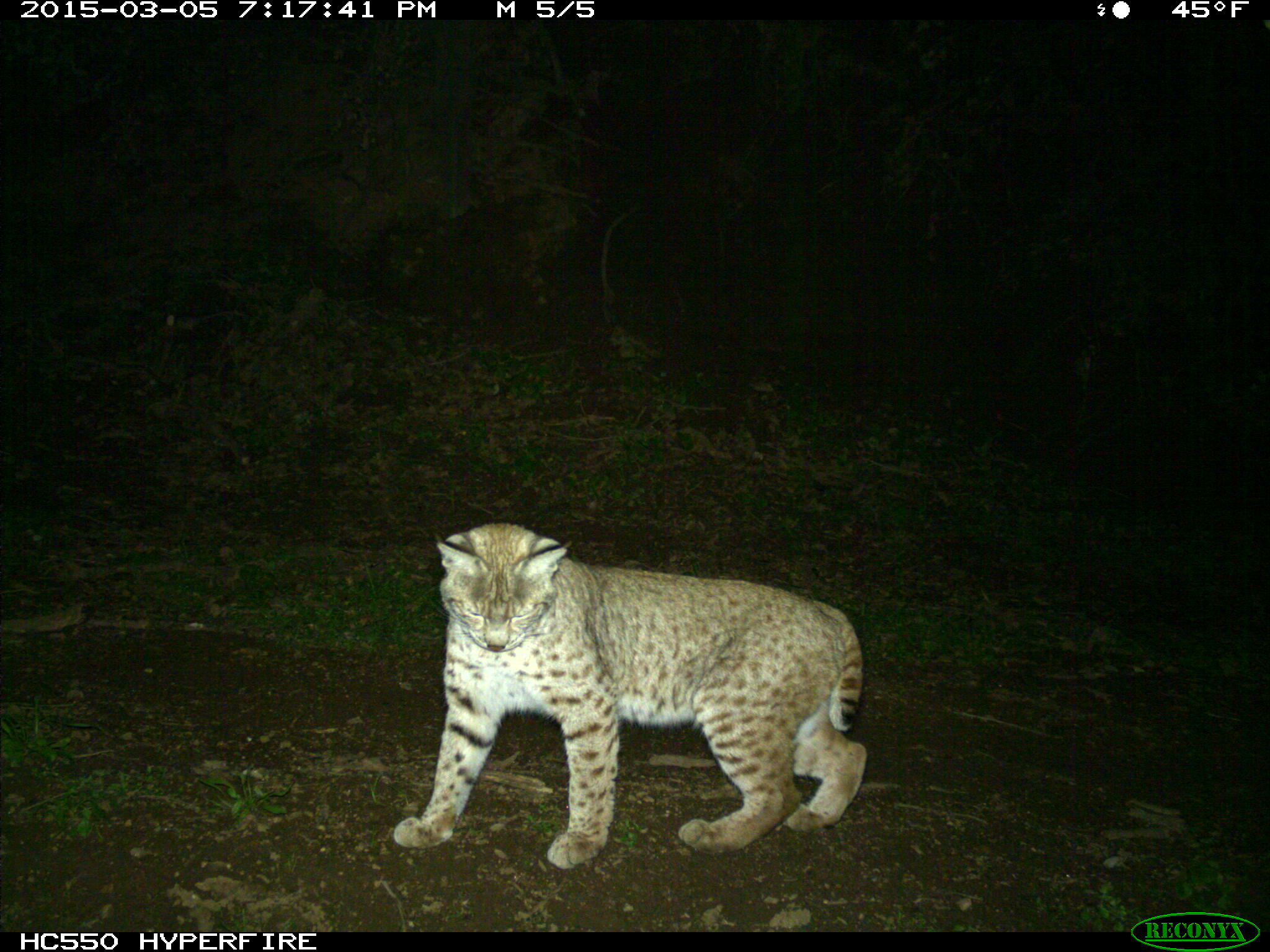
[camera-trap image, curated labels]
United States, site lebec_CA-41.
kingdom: Animalia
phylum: Chordata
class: Mammalia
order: Carnivora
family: Felidae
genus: Lynx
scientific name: Lynx rufus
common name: bobcat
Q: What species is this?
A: Lynx rufus (bobcat).